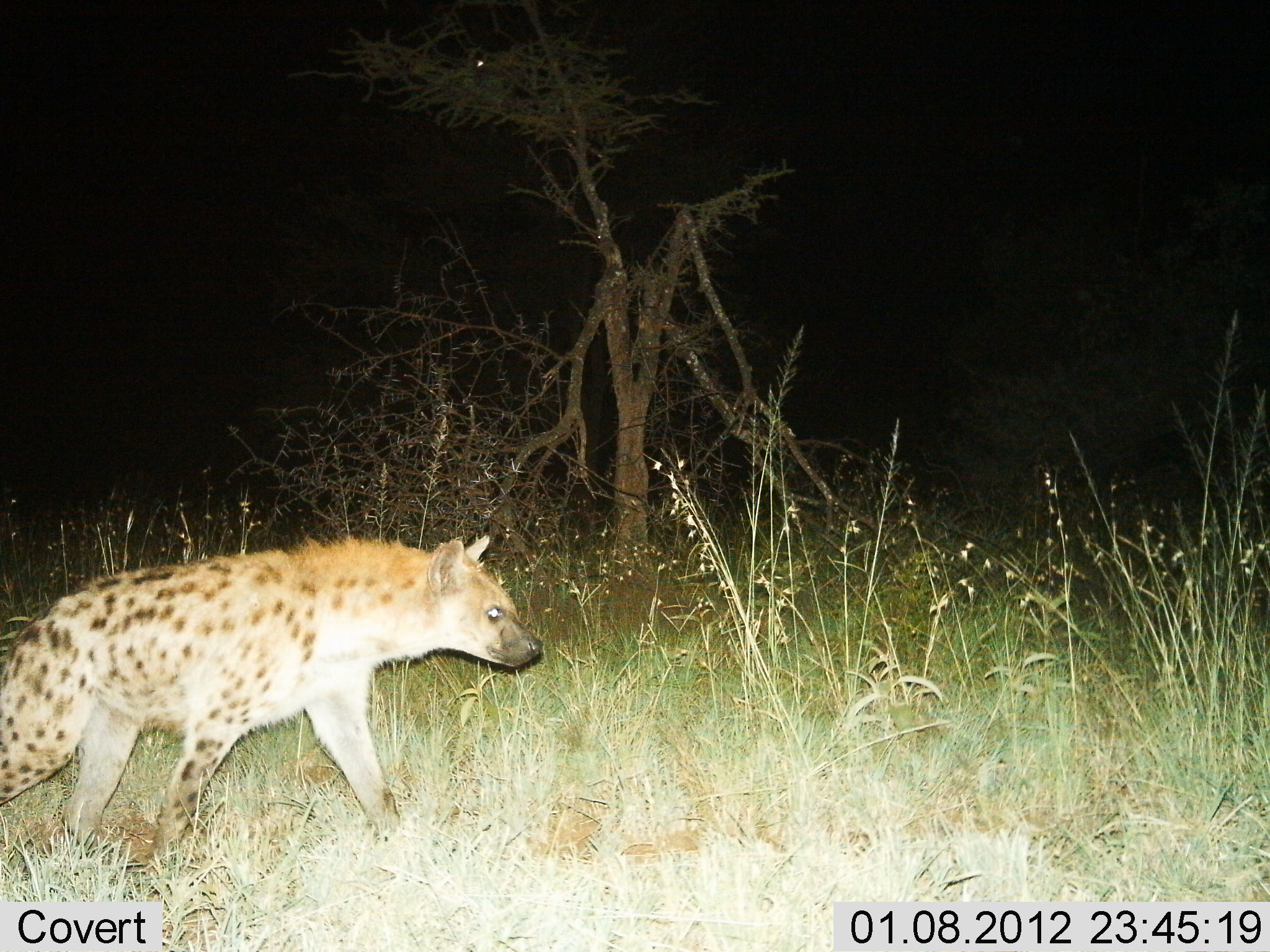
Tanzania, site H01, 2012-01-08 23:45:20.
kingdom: Animalia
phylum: Chordata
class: Mammalia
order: Carnivora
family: Hyaenidae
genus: Crocuta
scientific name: Crocuta crocuta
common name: spotted hyena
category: hyenaspotted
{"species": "hyenaspotted (spotted hyena) (Crocuta crocuta)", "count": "1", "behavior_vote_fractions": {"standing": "0%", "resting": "0%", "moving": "100%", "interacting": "0%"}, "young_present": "0%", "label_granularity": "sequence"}